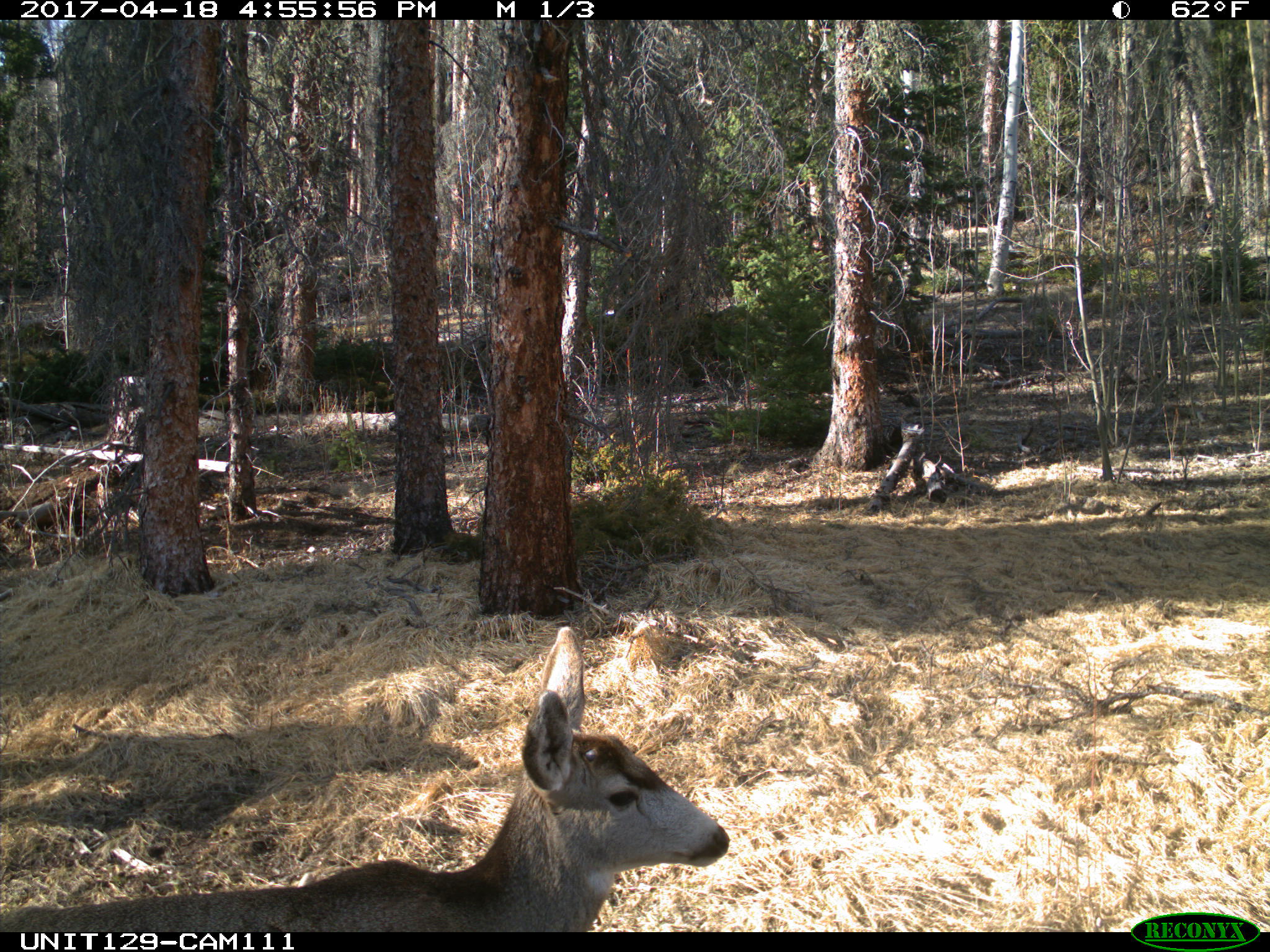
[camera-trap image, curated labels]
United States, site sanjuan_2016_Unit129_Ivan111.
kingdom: Animalia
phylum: Chordata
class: Mammalia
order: Artiodactyla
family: Cervidae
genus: Odocoileus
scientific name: Odocoileus hemionus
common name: mule deer